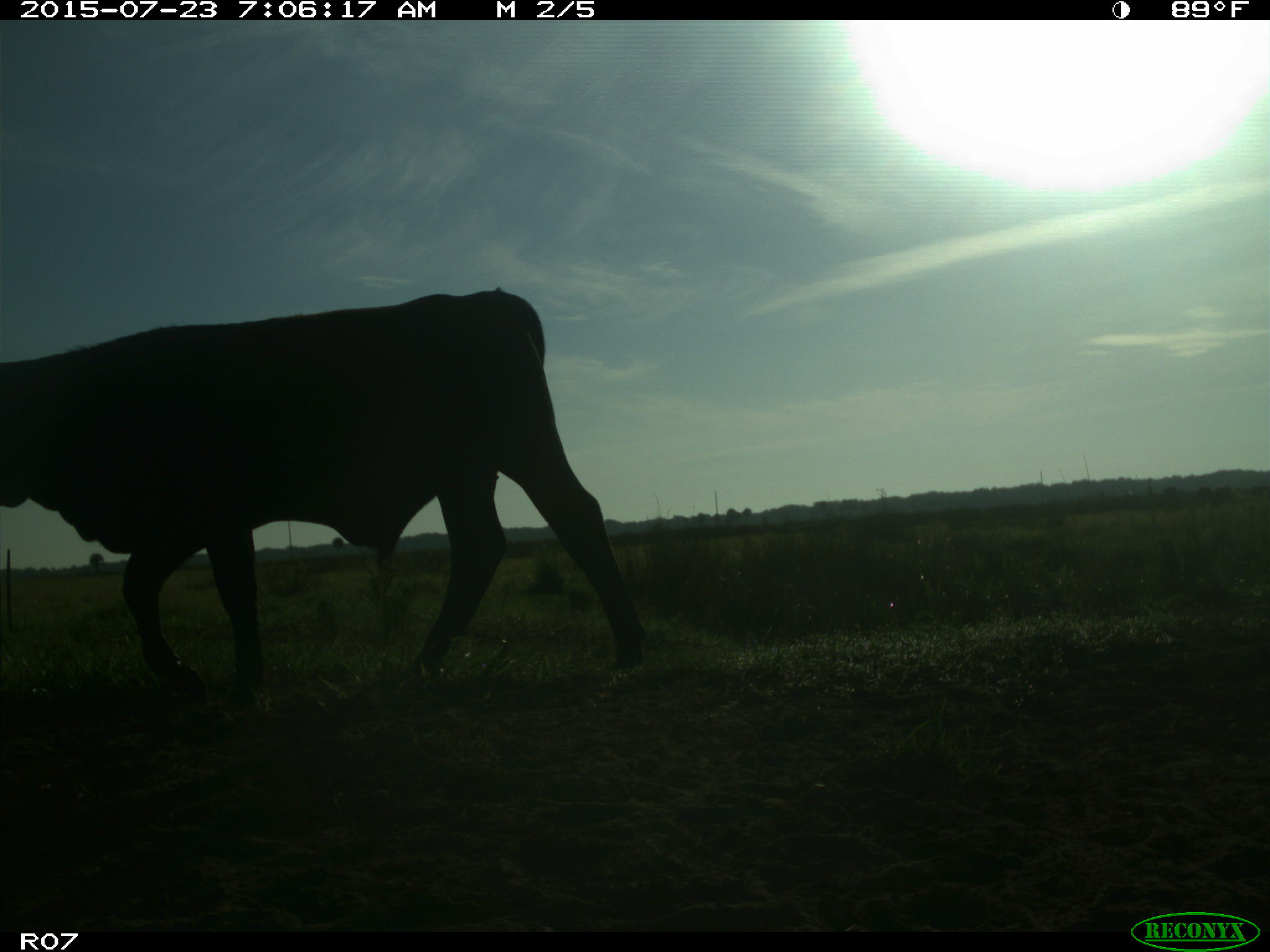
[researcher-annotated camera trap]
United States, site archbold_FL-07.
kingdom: Animalia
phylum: Chordata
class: Mammalia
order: Artiodactyla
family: Bovidae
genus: Bos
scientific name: Bos taurus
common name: domestic cow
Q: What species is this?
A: Bos taurus (domestic cow).